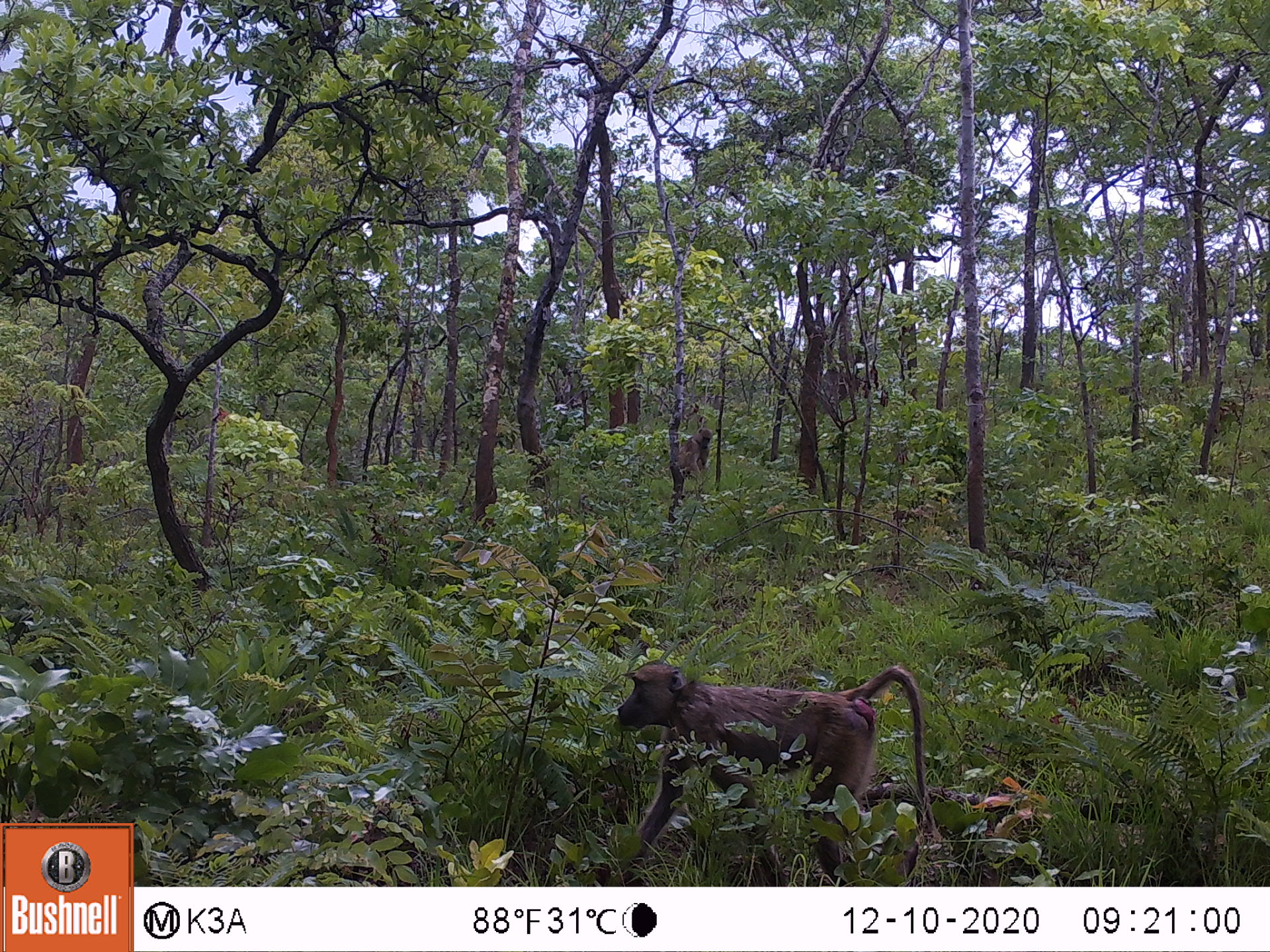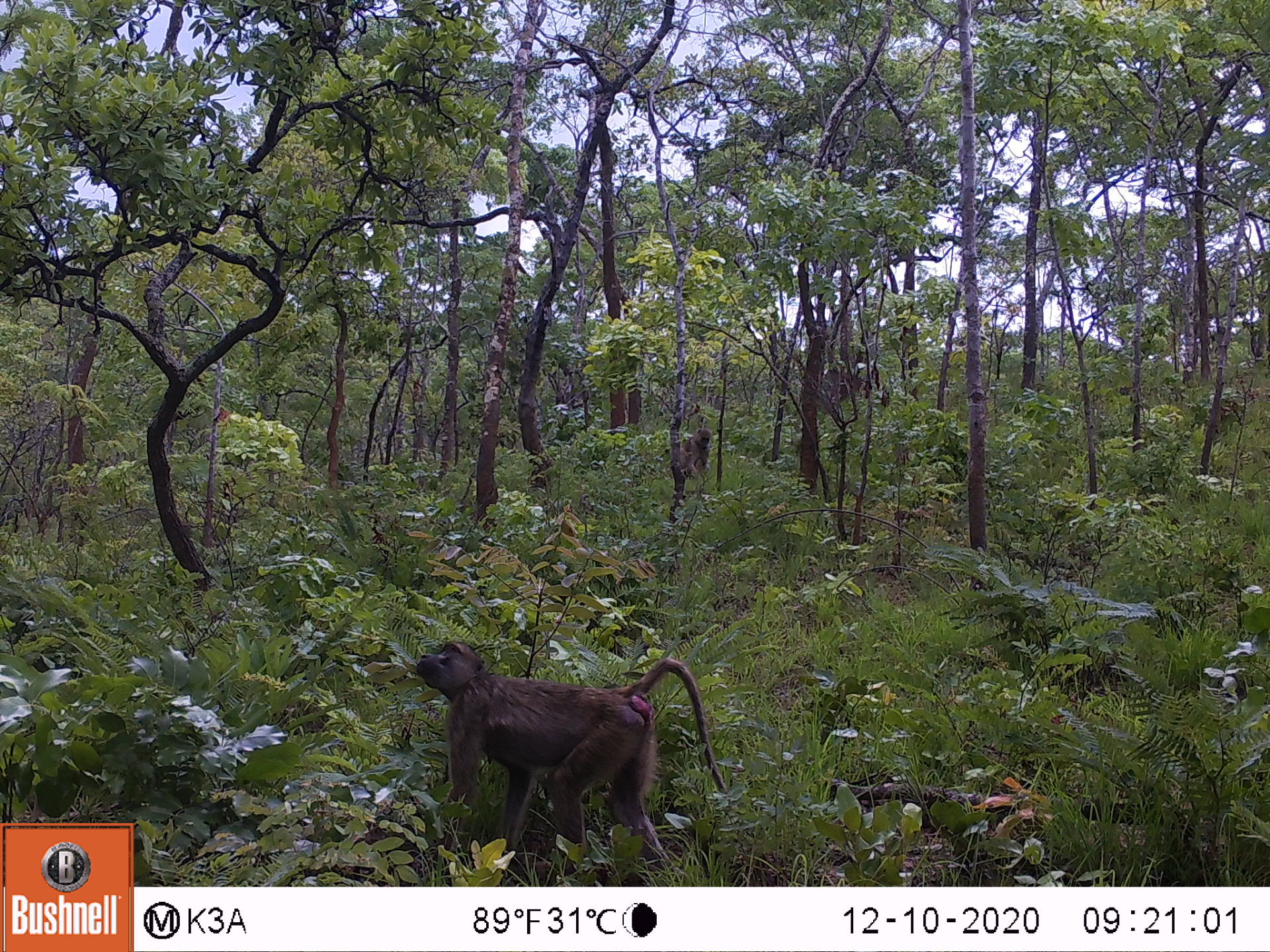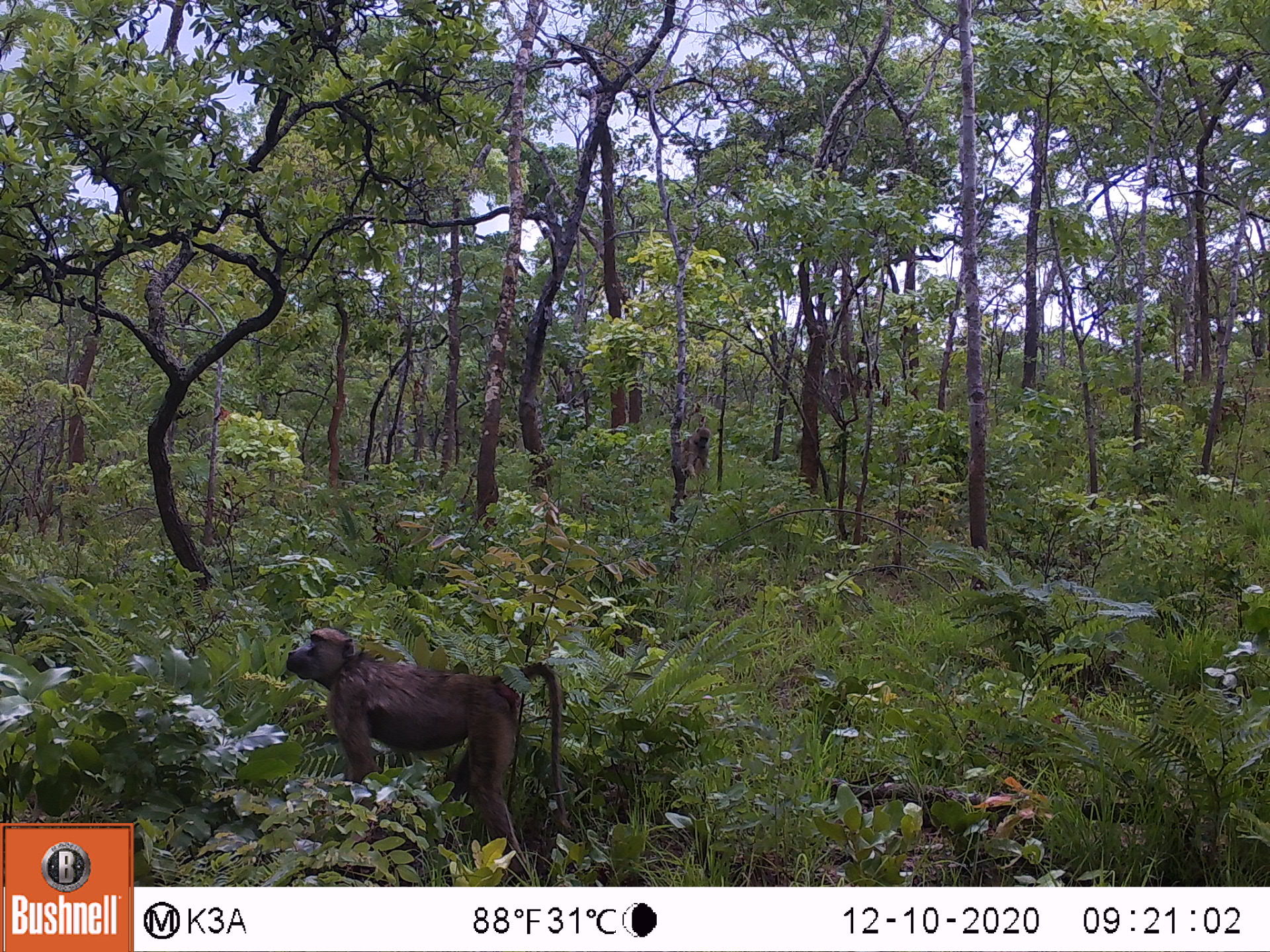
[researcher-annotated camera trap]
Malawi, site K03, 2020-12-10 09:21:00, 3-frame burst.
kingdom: Animalia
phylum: Chordata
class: Mammalia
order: Primates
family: Cercopithecidae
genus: Papio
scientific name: Papio cynocephalus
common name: yellow baboon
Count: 2.